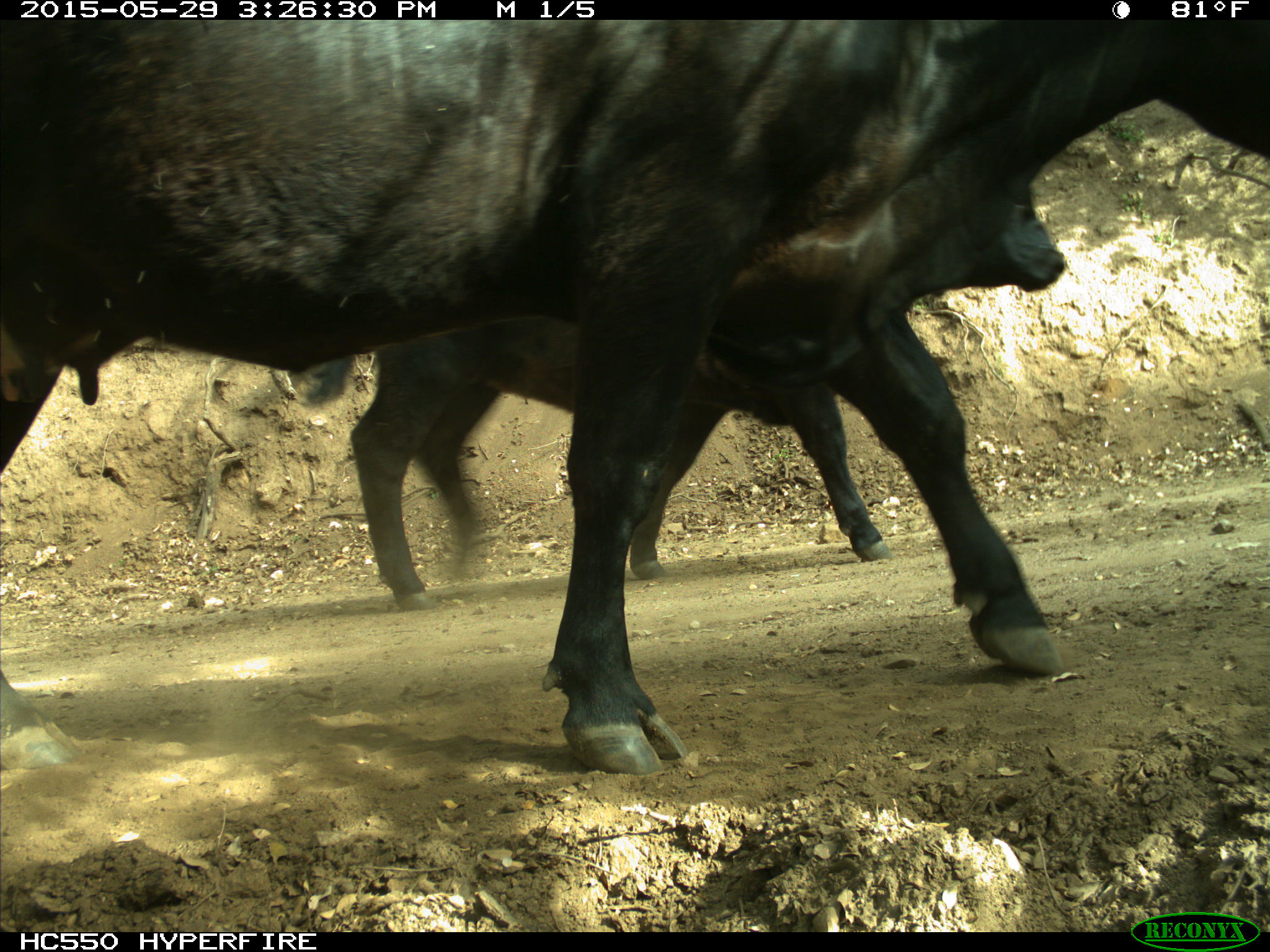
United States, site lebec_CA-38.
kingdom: Animalia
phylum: Chordata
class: Mammalia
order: Artiodactyla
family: Bovidae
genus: Bos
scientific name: Bos taurus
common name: domestic cow